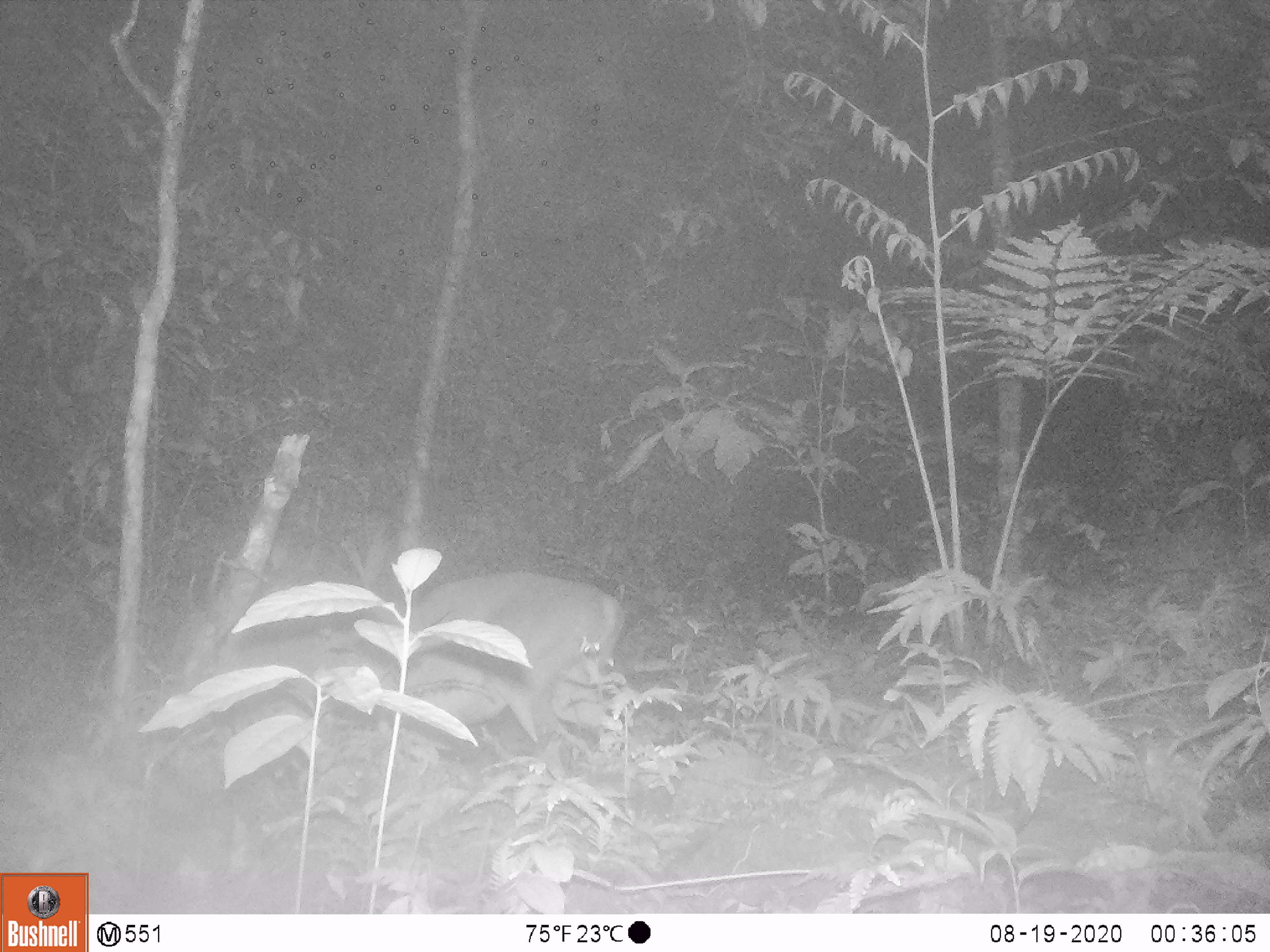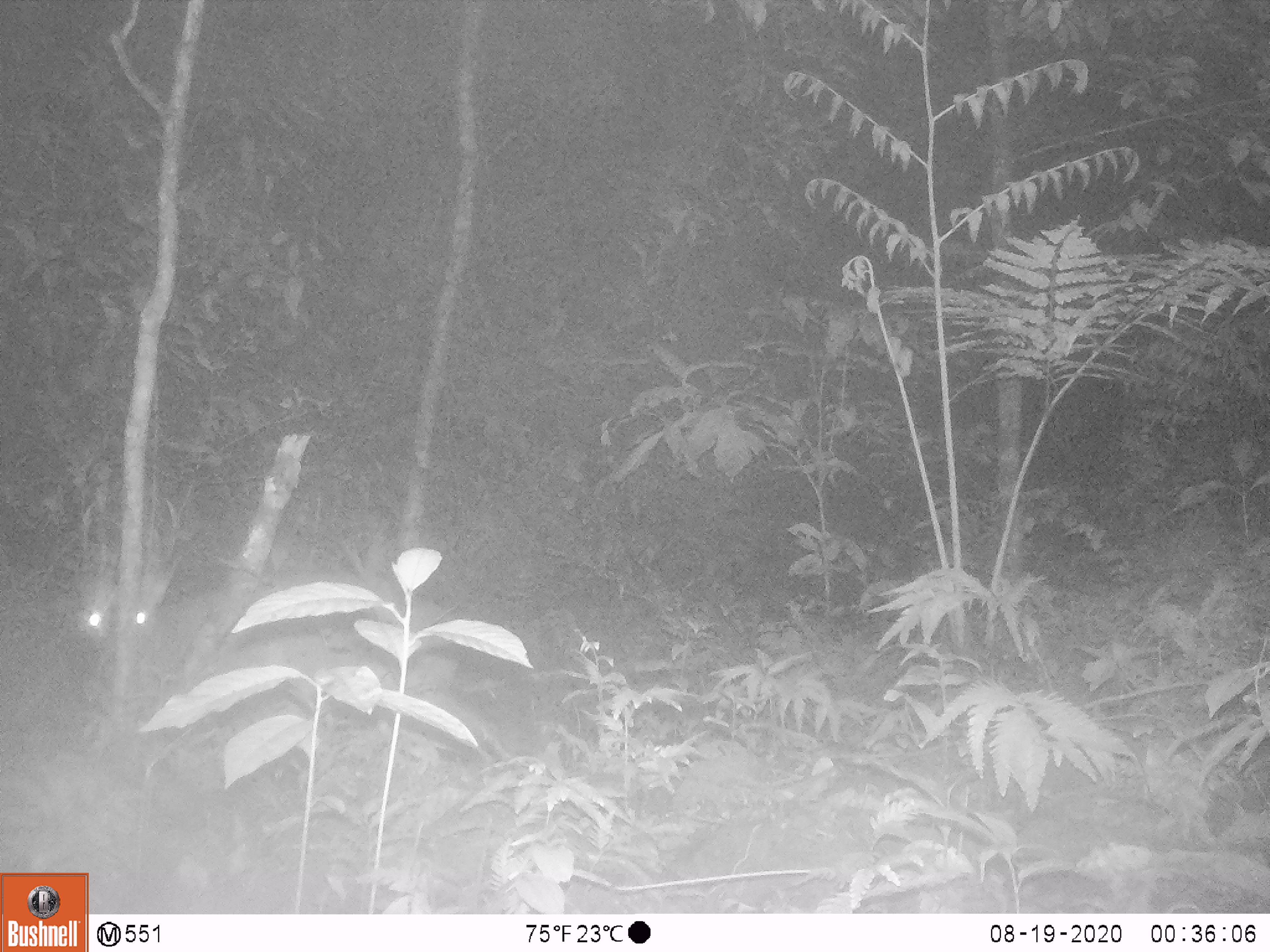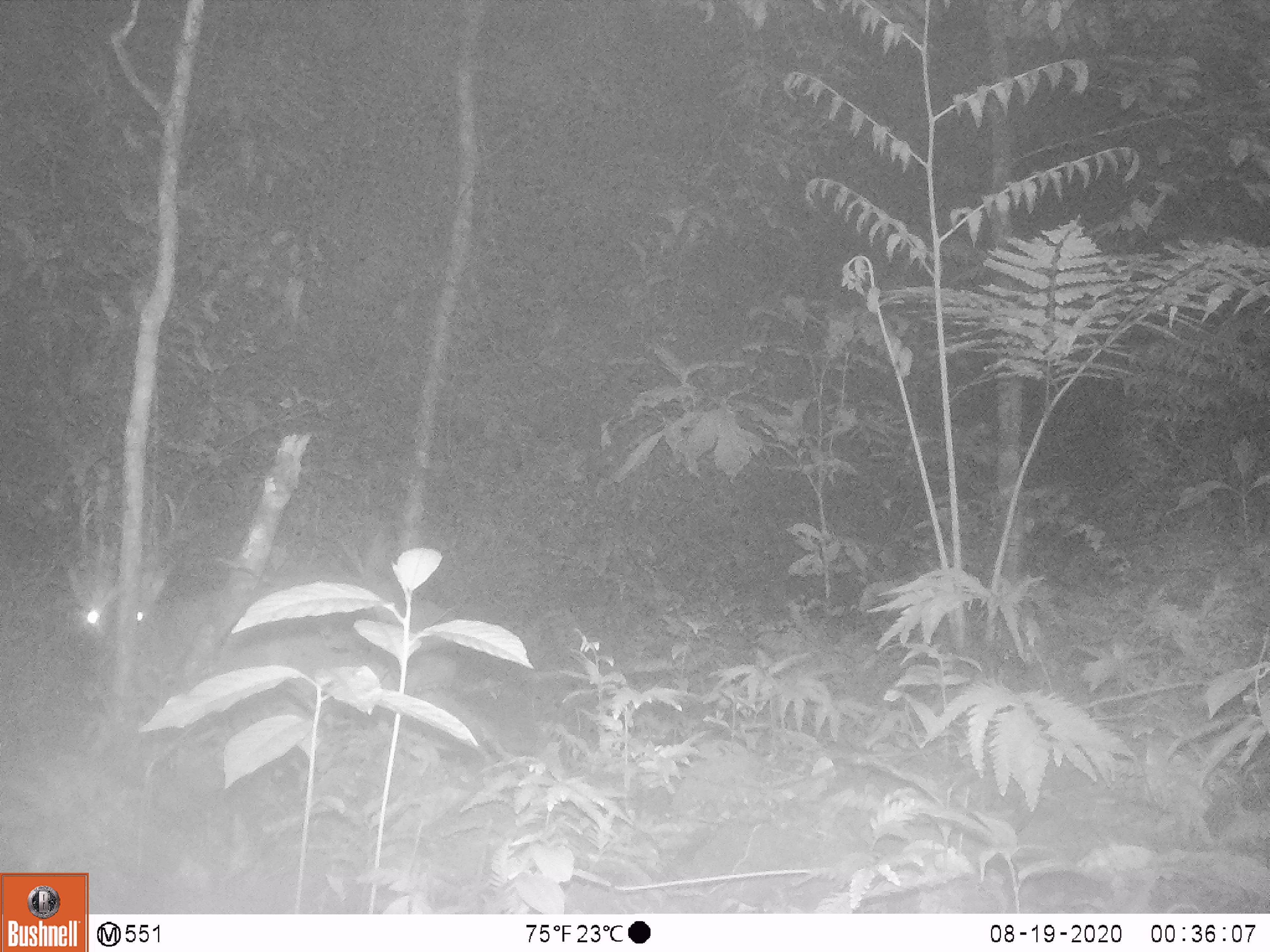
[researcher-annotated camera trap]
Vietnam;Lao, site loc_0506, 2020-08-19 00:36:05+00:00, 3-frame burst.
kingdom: Animalia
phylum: Chordata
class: Mammalia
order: Artiodactyla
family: Cervidae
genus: Muntiacus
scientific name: Muntiacus vuquangensis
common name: large-antlered muntjac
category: large antlered muntjac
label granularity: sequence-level